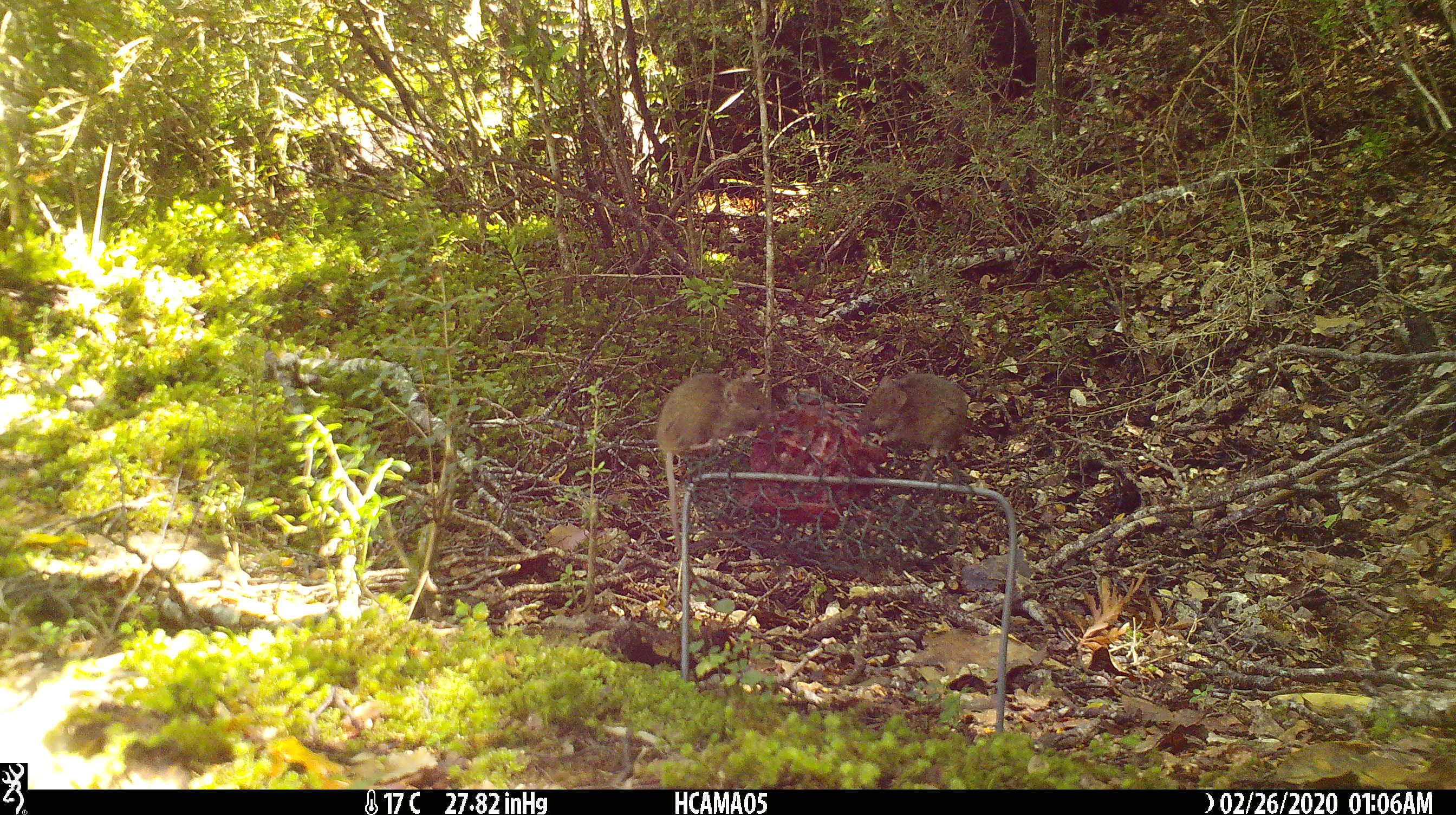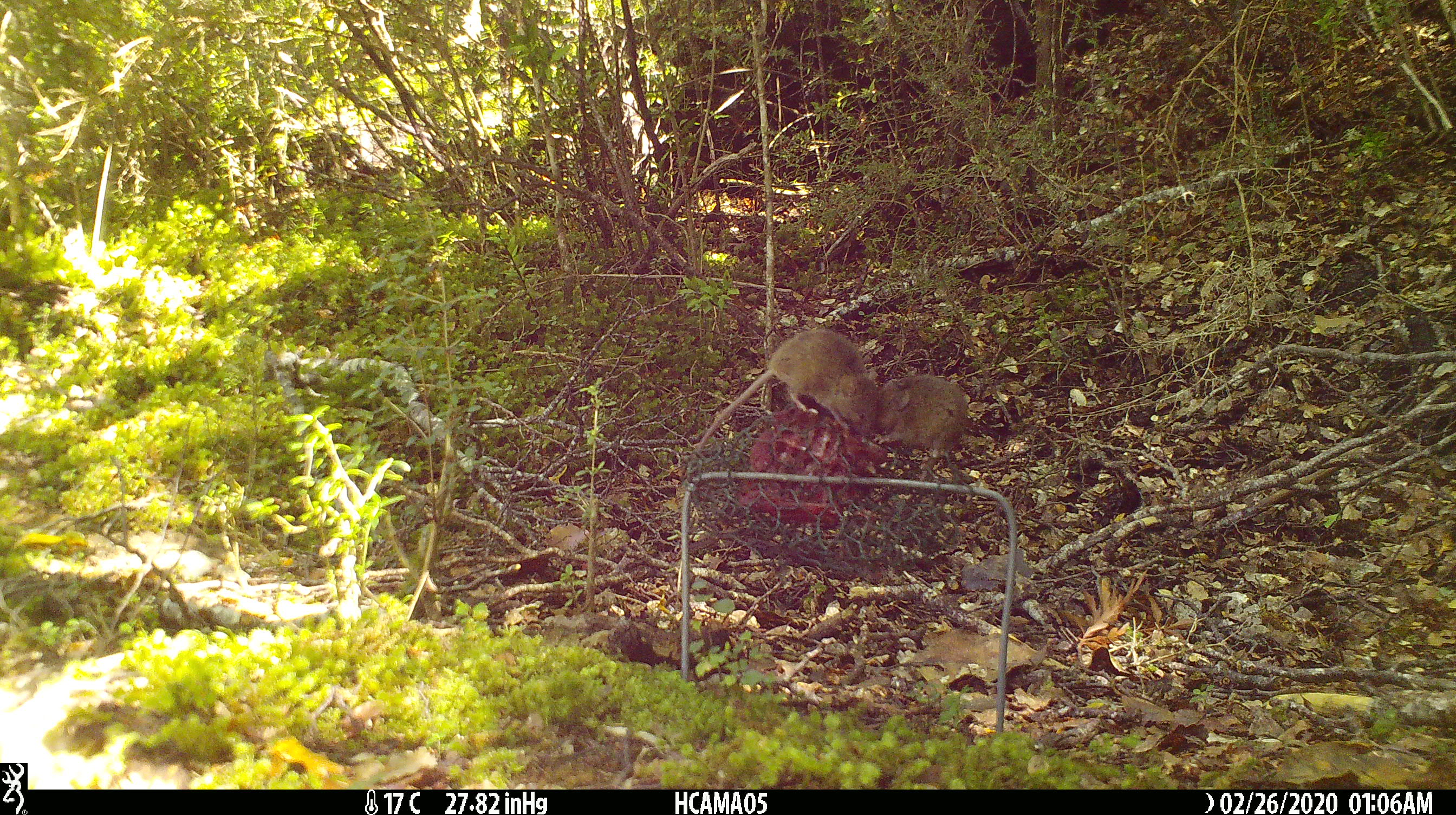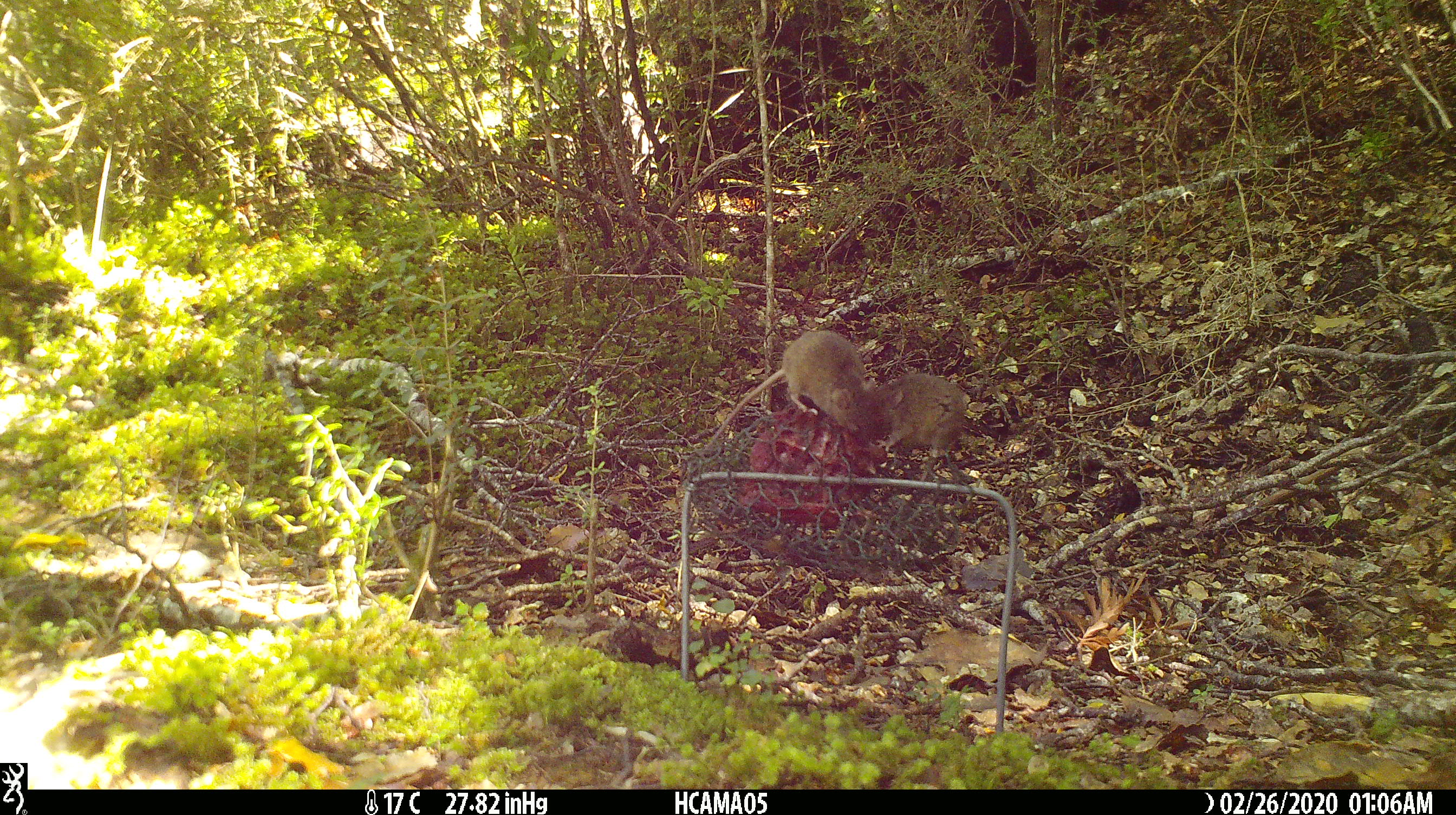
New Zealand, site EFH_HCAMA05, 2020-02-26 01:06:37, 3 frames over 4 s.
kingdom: Animalia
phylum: Chordata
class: Mammalia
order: Rodentia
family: Muridae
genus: Mus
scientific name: Mus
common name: mouse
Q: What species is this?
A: Mouse (Mus).